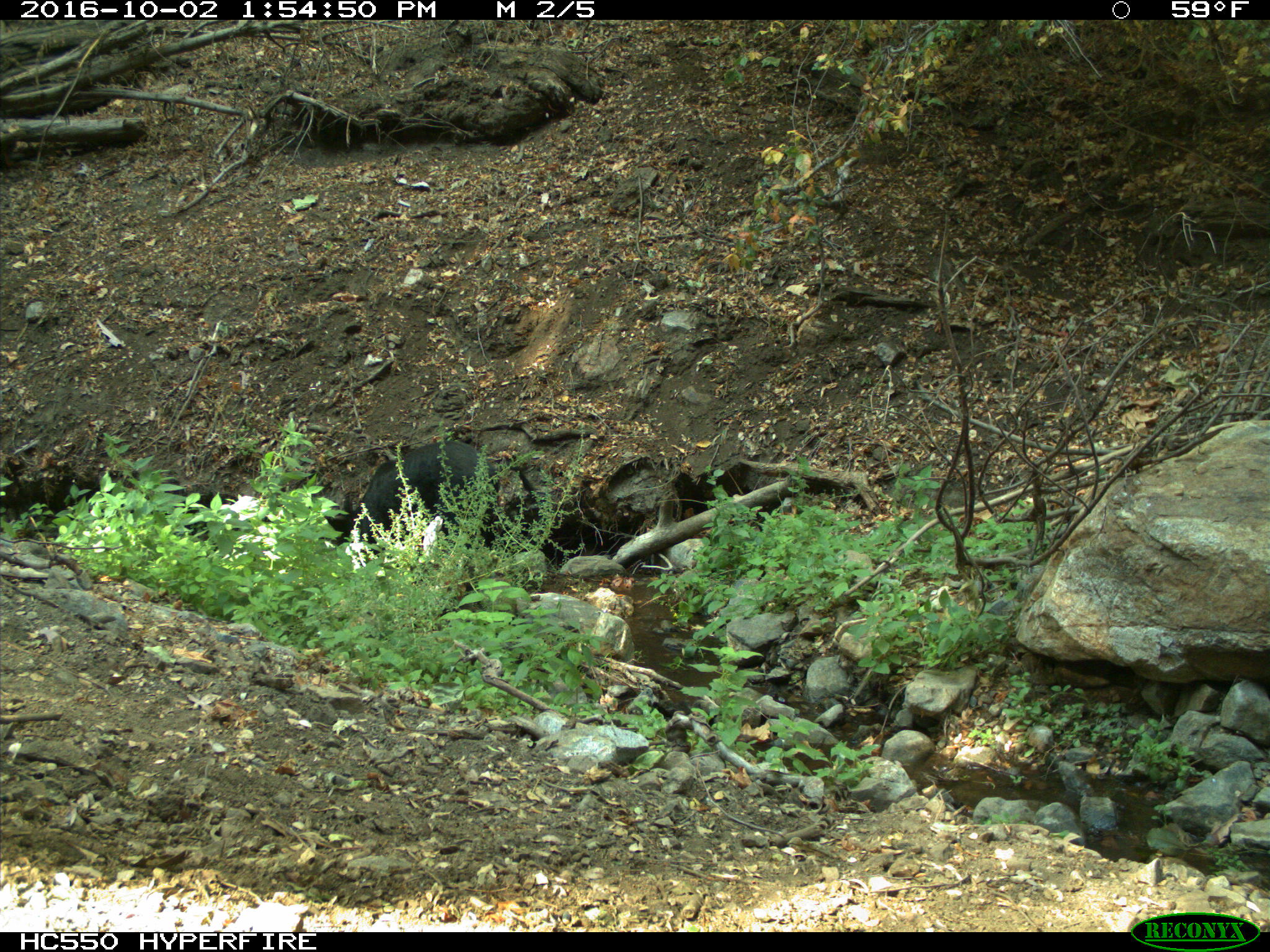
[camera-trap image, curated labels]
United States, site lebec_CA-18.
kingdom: Animalia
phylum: Chordata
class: Mammalia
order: Artiodactyla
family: Suidae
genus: Sus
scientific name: Sus scrofa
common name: wild boar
Sus scrofa (wild boar).